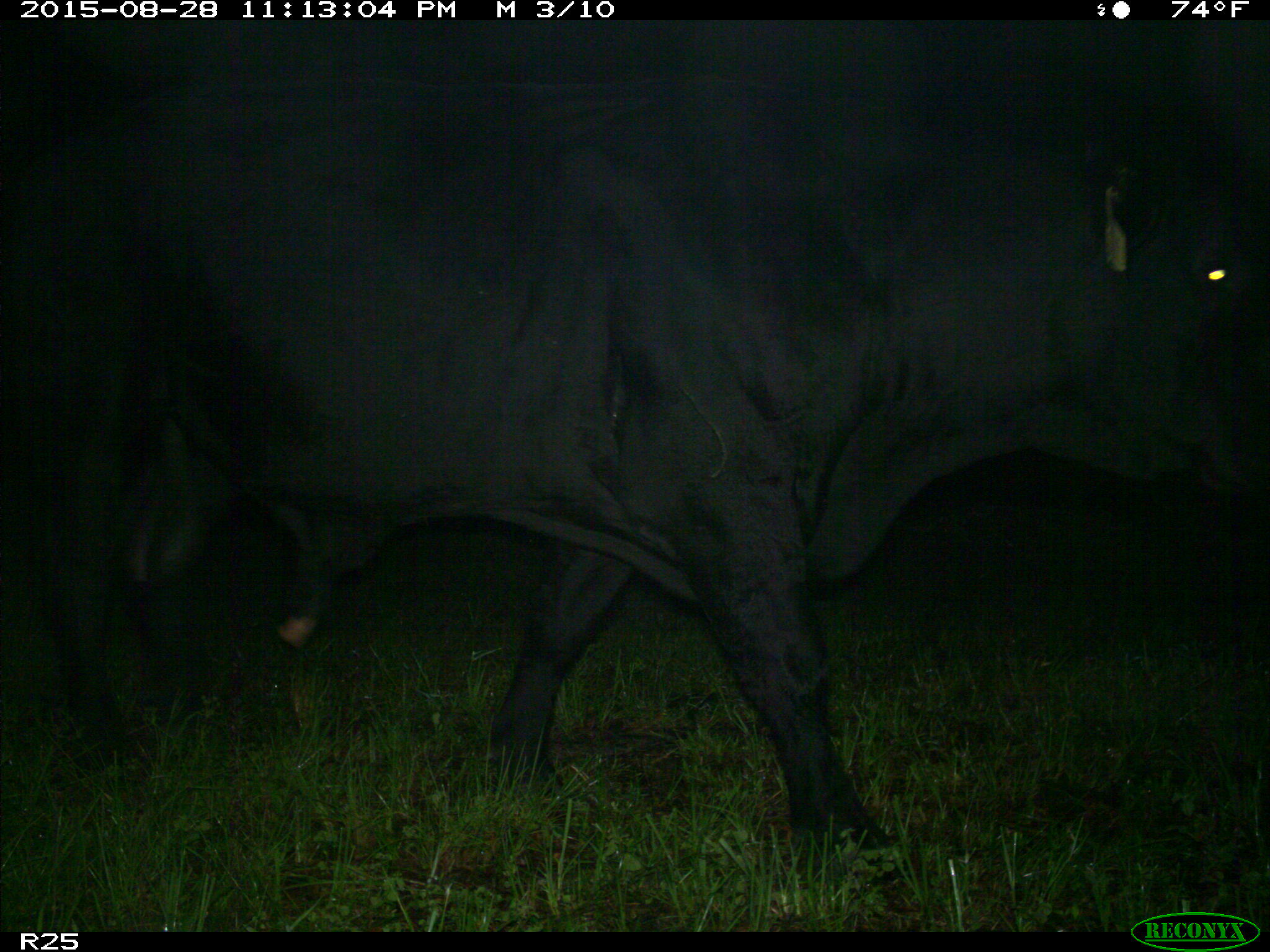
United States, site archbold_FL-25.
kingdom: Animalia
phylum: Chordata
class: Mammalia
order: Artiodactyla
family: Bovidae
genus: Bos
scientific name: Bos taurus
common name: domestic cow